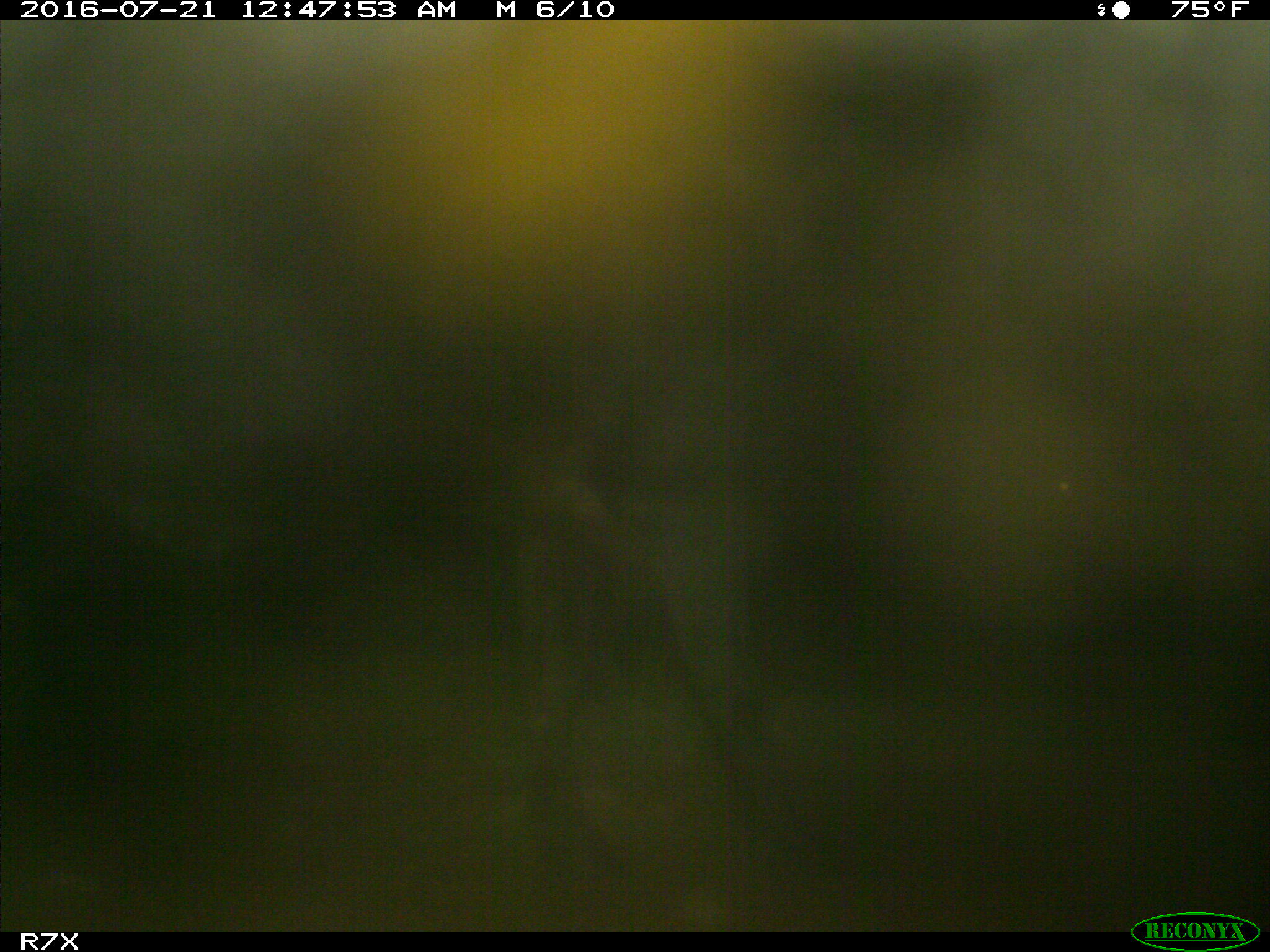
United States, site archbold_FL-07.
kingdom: Animalia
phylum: Chordata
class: Mammalia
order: Artiodactyla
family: Bovidae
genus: Bos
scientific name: Bos taurus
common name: domestic cow